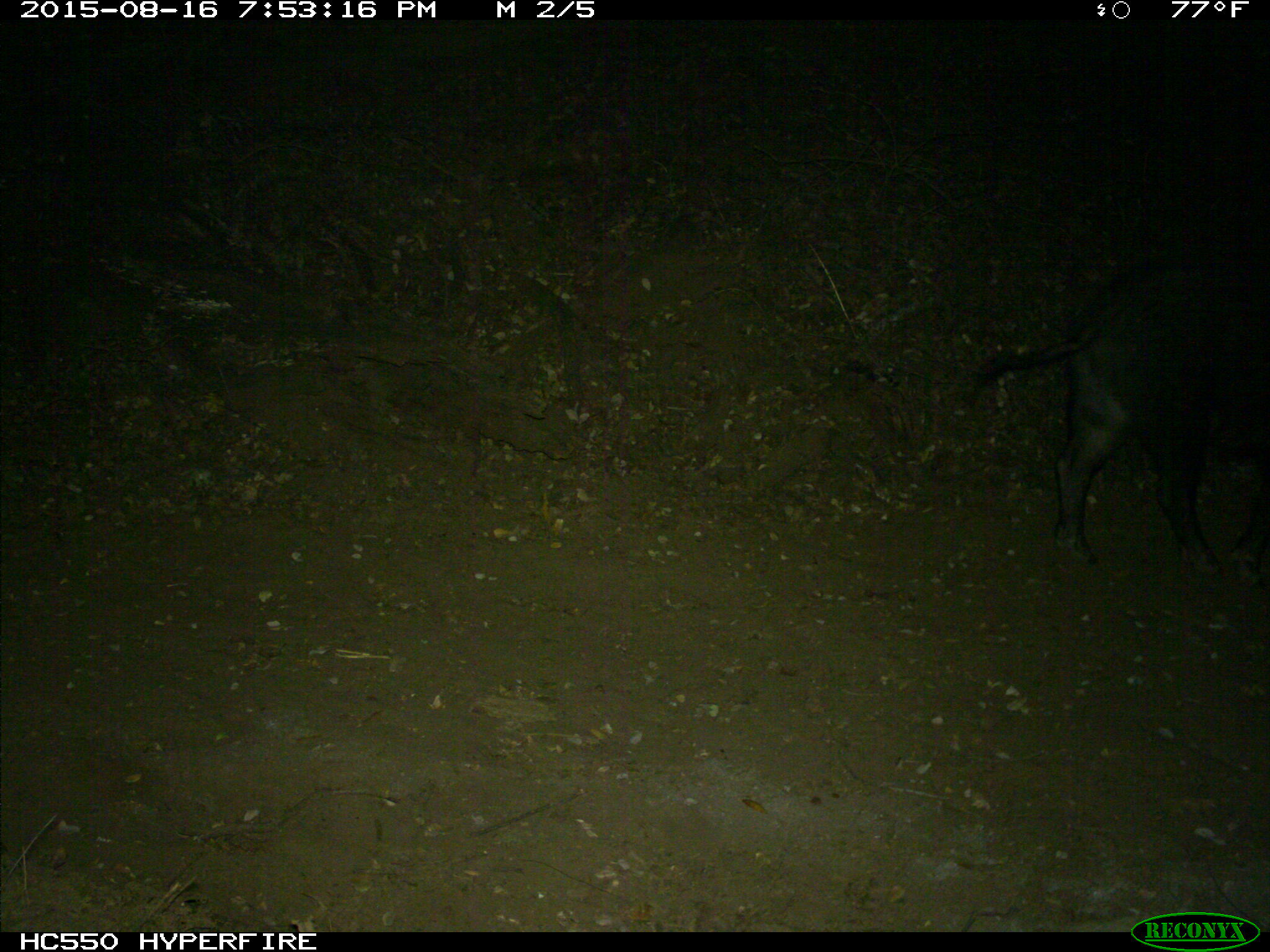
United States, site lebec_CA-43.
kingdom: Animalia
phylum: Chordata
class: Mammalia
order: Artiodactyla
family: Suidae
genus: Sus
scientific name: Sus scrofa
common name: wild boar